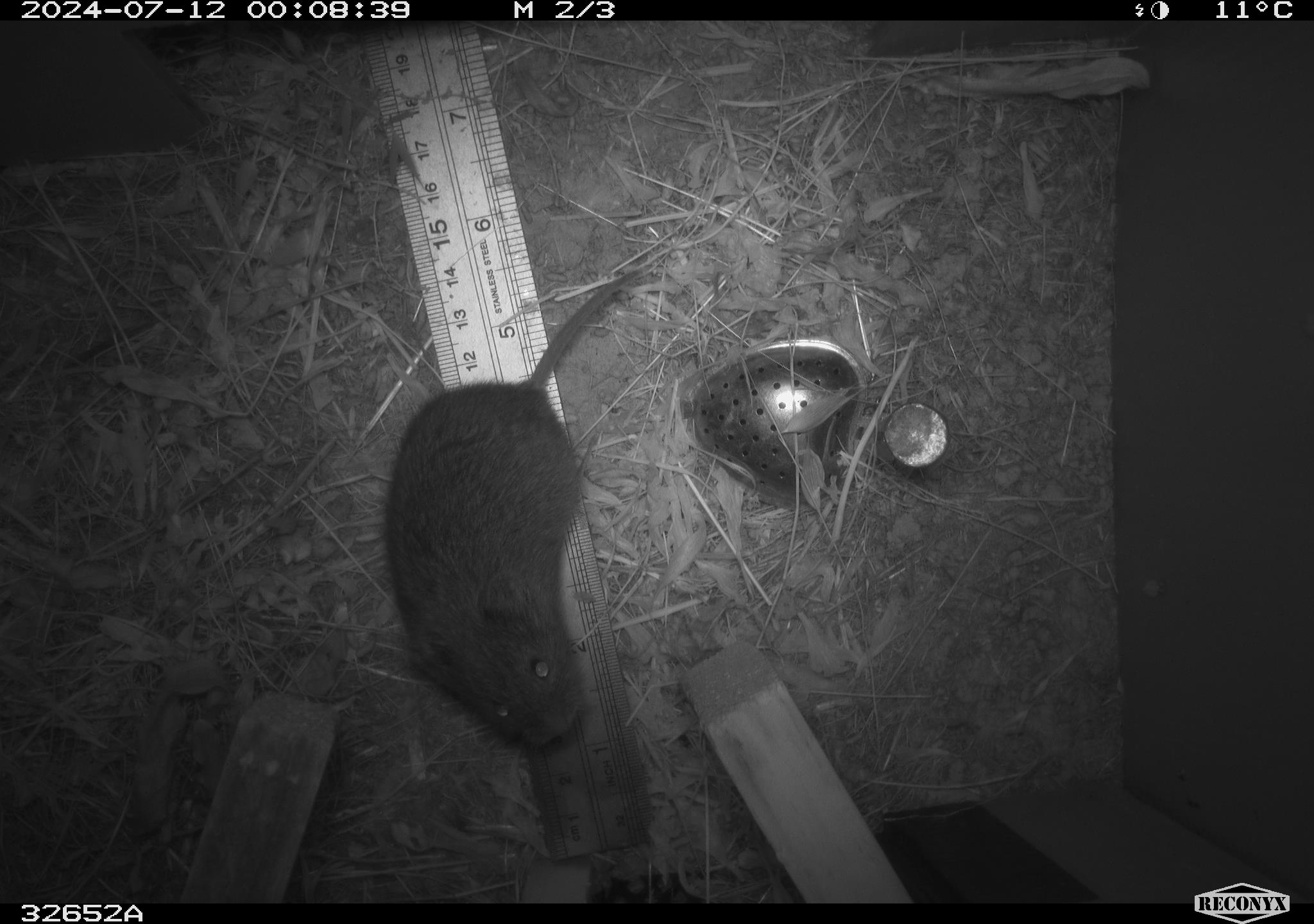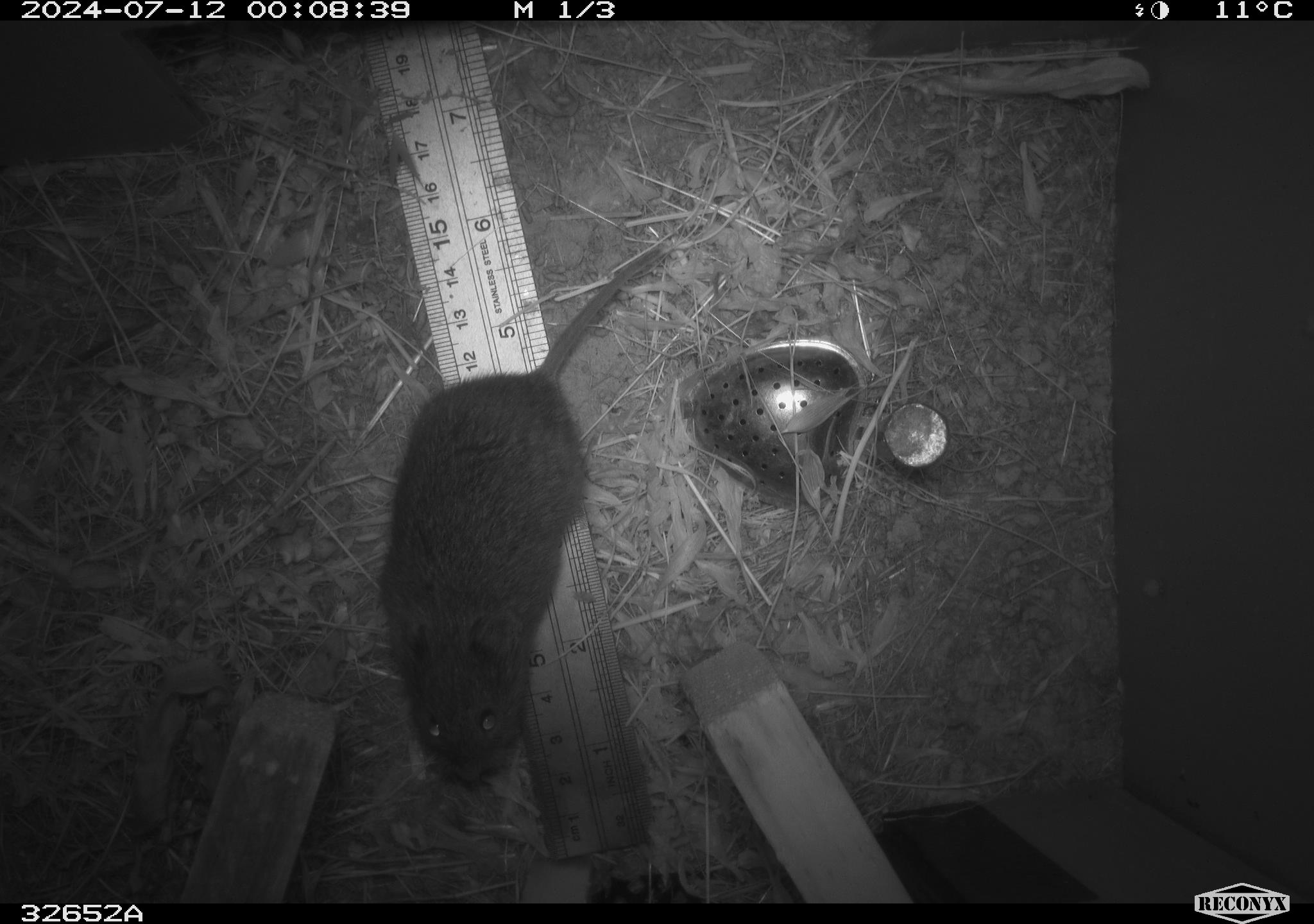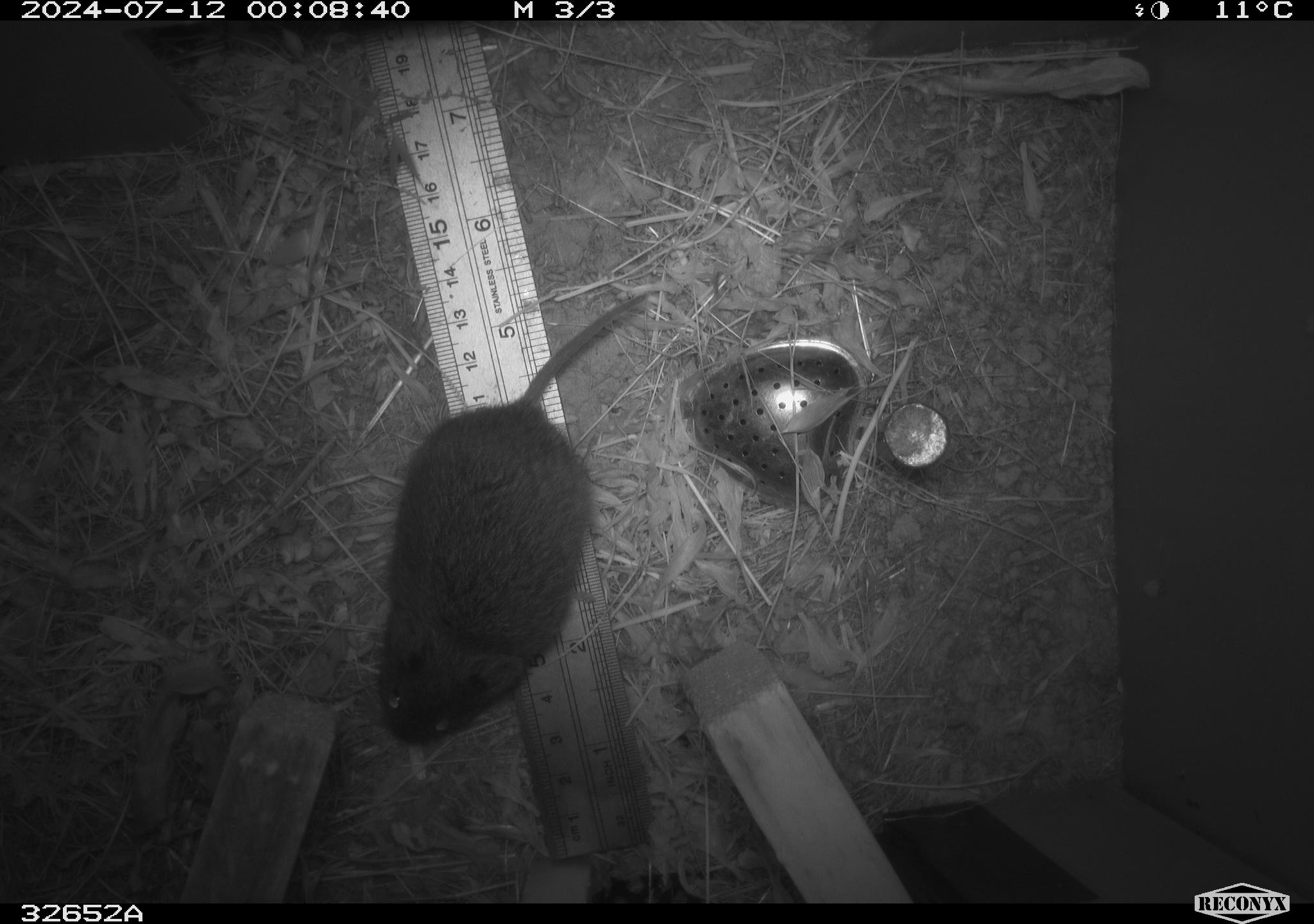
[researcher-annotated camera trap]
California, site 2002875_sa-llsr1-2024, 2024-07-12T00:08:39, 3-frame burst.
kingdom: Animalia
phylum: Chordata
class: Mammalia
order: Rodentia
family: Cricetidae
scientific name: Arvicolinae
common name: voles, lemmings, and muskrats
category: arvicolinae subfamily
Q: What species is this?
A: Arvicolinae subfamily (voles, lemmings, and muskrats) (Arvicolinae).